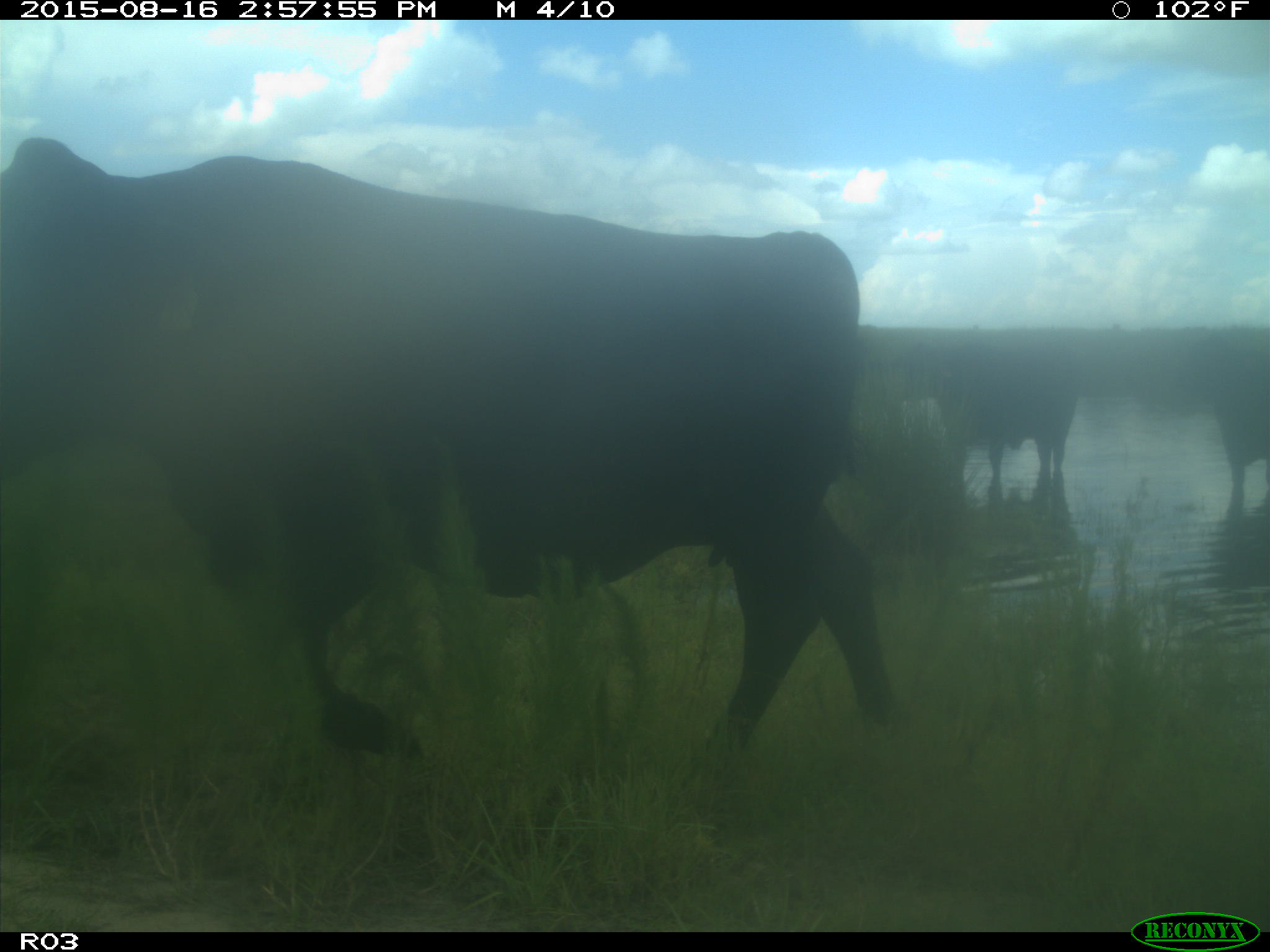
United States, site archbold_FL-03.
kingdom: Animalia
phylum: Chordata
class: Mammalia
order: Artiodactyla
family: Bovidae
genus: Bos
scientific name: Bos taurus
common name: domestic cow